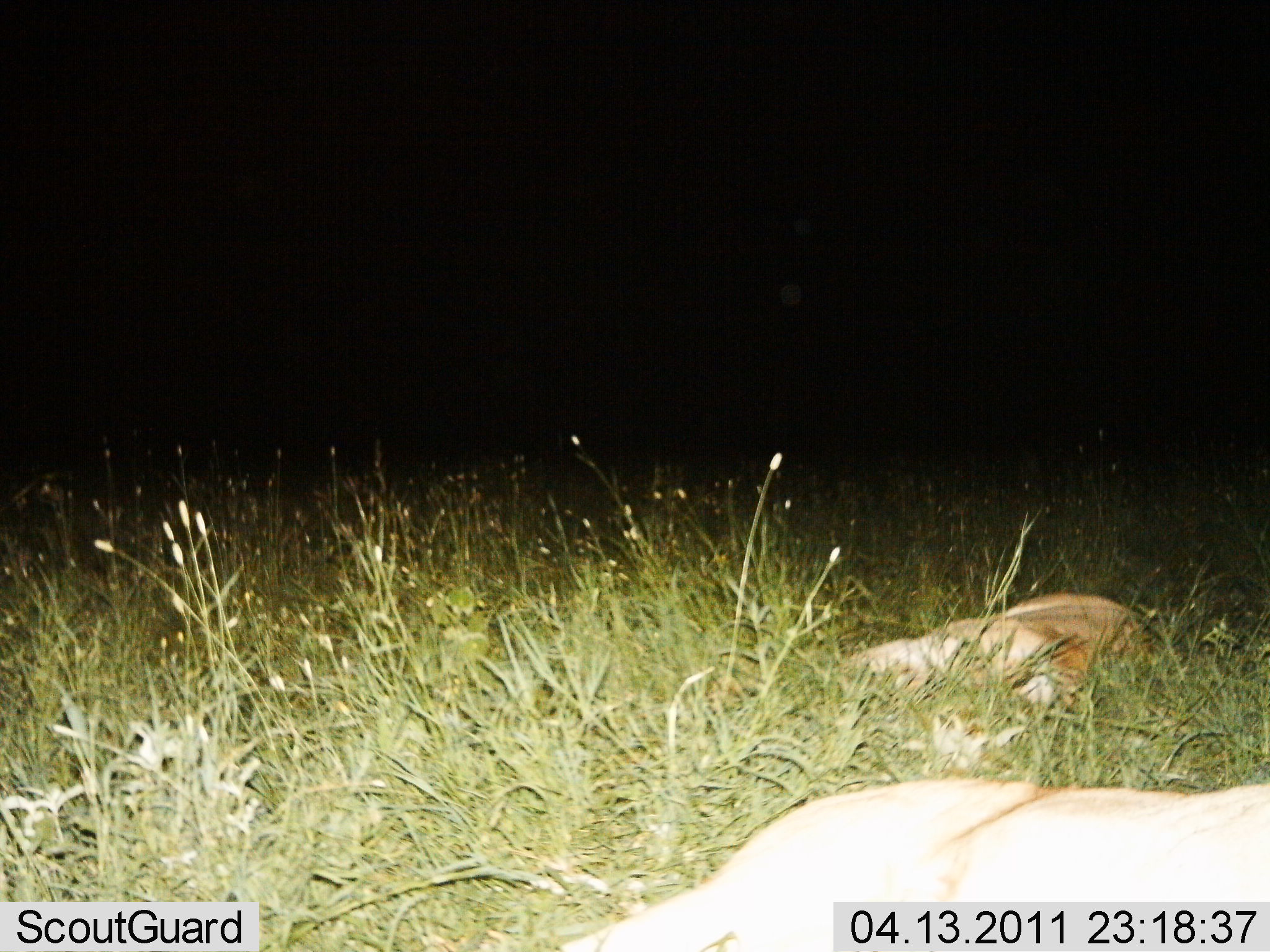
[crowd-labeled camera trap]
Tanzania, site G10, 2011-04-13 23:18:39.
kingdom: Animalia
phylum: Chordata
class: Mammalia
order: Carnivora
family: Felidae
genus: Panthera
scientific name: Panthera leo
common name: lion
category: lionfemale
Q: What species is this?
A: Lionfemale (lion) (Panthera leo).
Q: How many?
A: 2.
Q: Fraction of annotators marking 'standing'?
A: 0%.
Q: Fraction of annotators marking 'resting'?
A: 100%.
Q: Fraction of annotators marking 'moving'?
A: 0%.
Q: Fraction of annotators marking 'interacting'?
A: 0%.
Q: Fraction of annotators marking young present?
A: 8%.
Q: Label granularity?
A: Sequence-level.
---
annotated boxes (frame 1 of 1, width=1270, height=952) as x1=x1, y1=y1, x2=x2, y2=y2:
animal: x1=546, y1=775, x2=1268, y2=949; x1=841, y1=589, x2=1152, y2=773